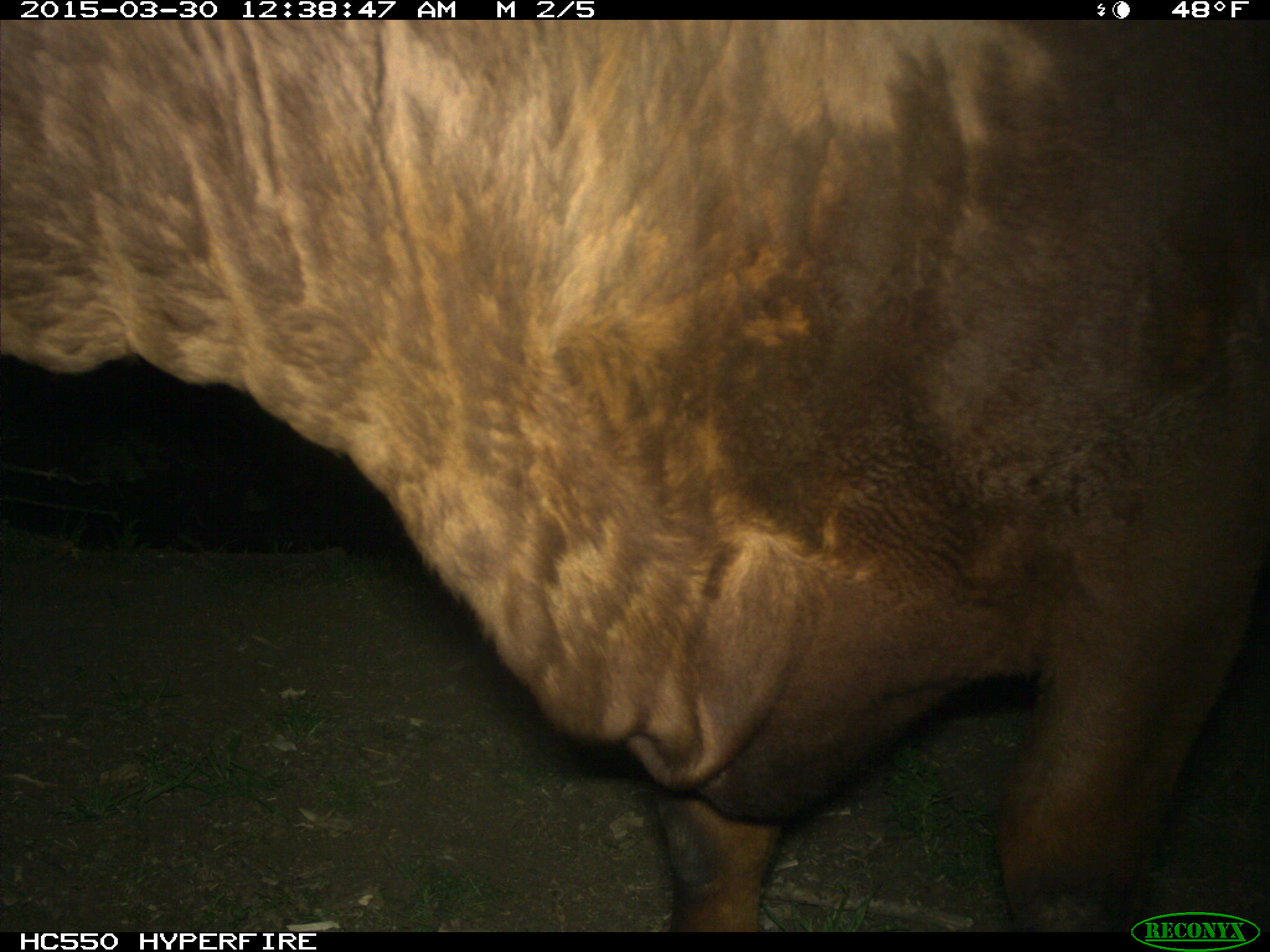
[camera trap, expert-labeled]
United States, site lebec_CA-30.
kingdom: Animalia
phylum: Chordata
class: Mammalia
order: Artiodactyla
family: Bovidae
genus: Bos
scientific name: Bos taurus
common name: domestic cow